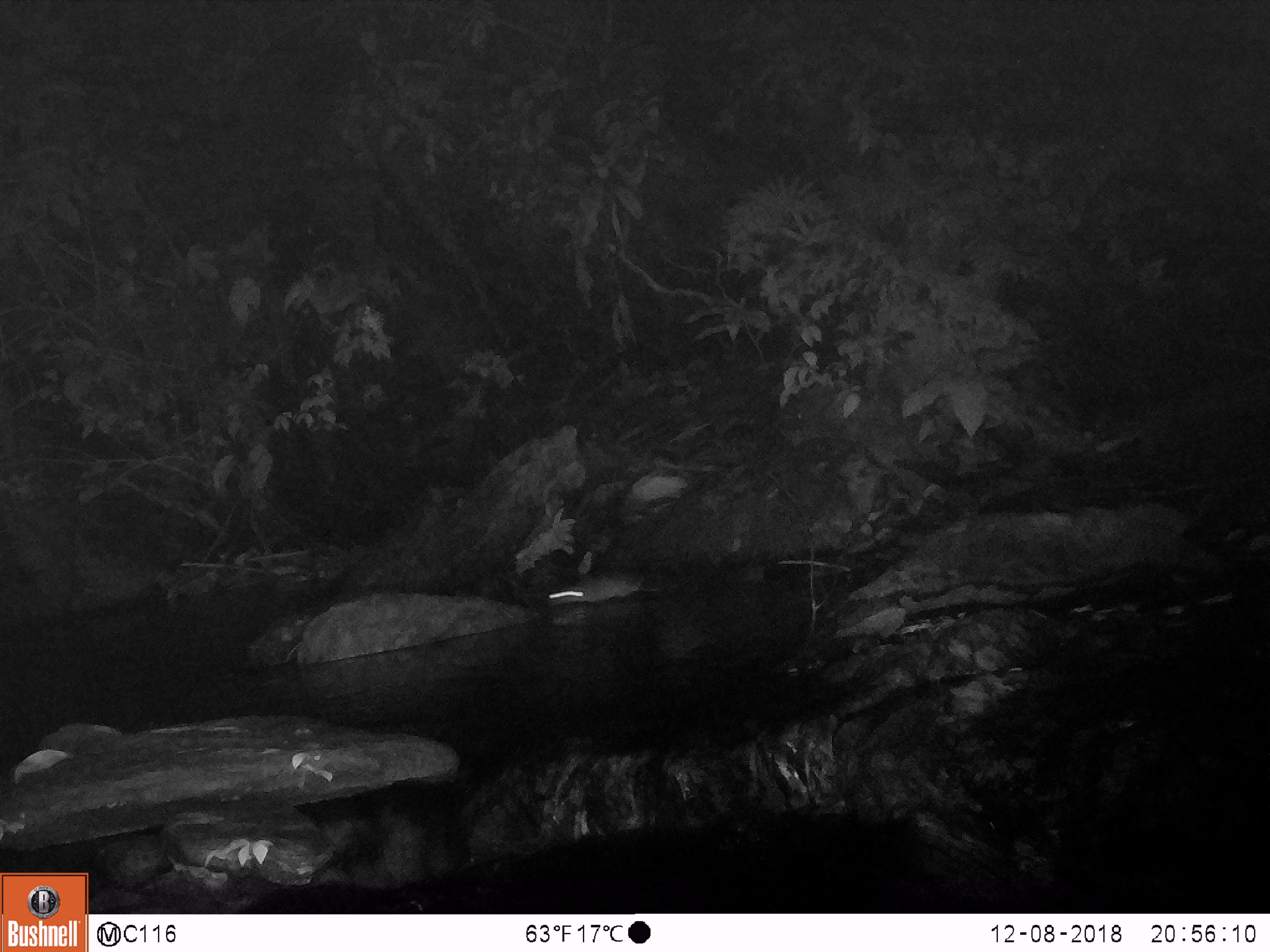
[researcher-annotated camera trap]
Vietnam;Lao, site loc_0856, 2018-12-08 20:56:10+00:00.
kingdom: Animalia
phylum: Chordata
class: Mammalia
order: Rodentia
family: Muridae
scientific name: Muridae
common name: old-world mice and rats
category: unidentified murid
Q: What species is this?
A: Unidentified murid (old-world mice and rats) (Muridae).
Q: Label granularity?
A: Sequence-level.